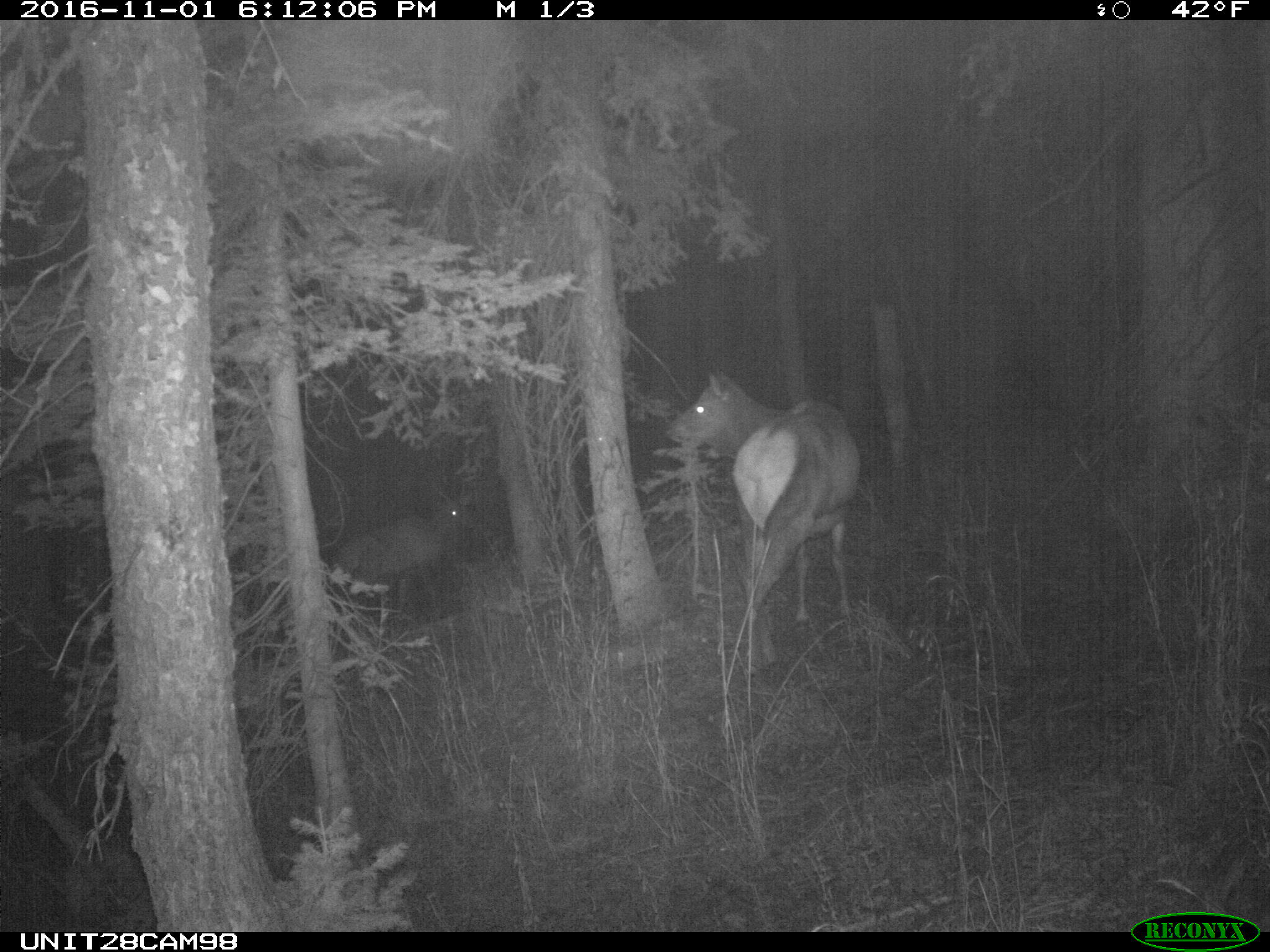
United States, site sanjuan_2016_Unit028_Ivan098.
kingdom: Animalia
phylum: Chordata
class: Mammalia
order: Artiodactyla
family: Cervidae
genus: Cervus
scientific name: Cervus elaphus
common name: red deer